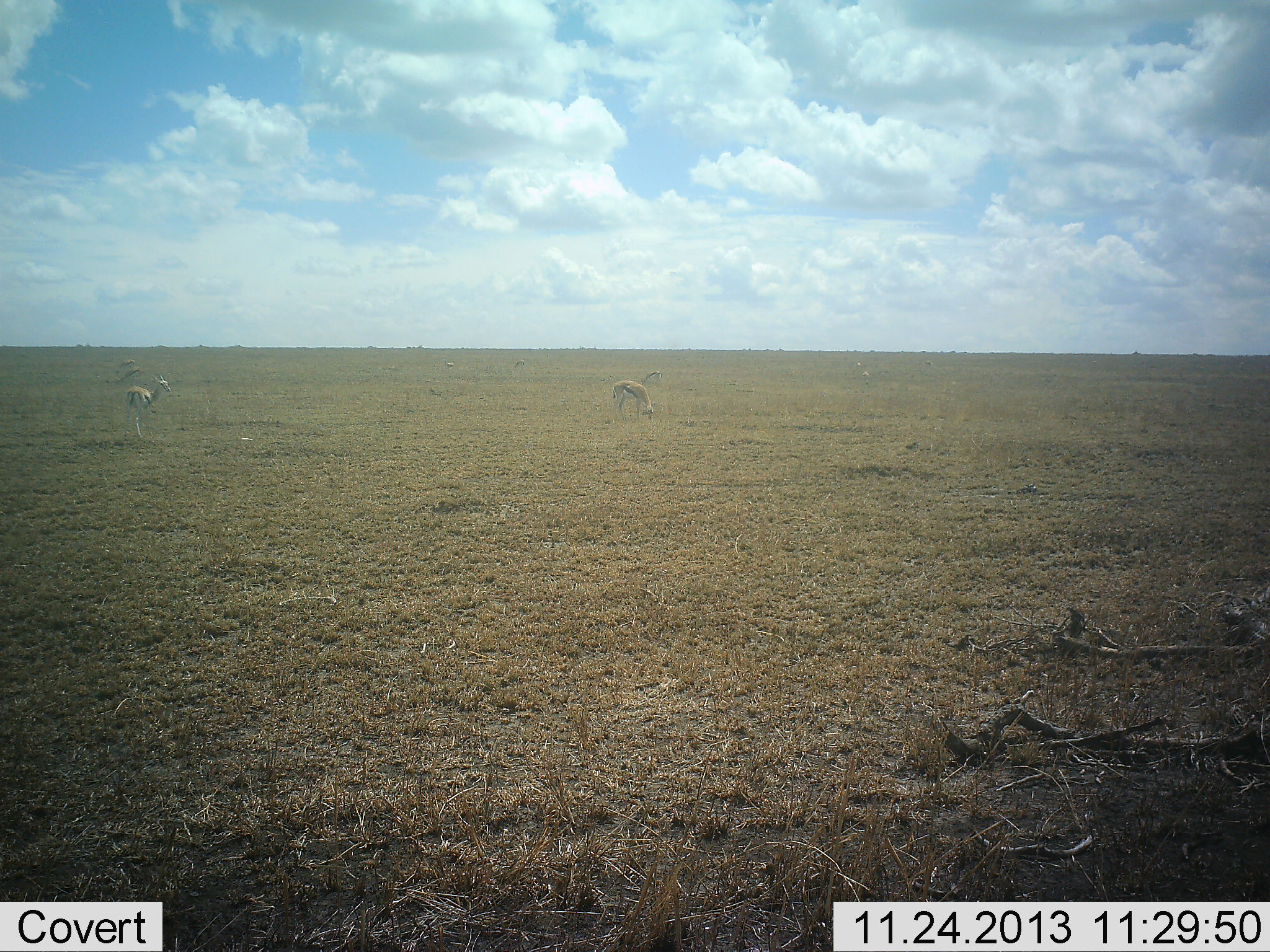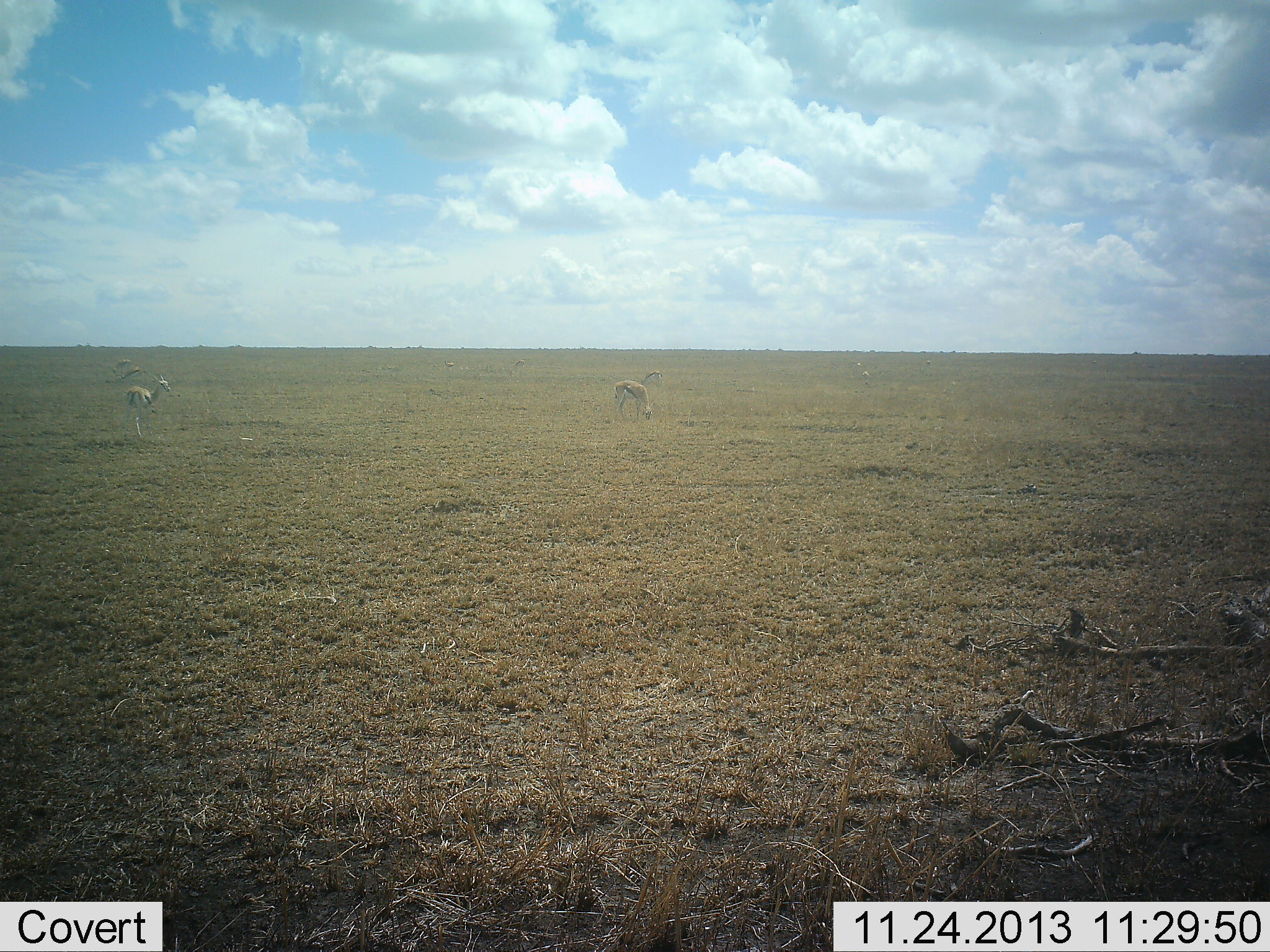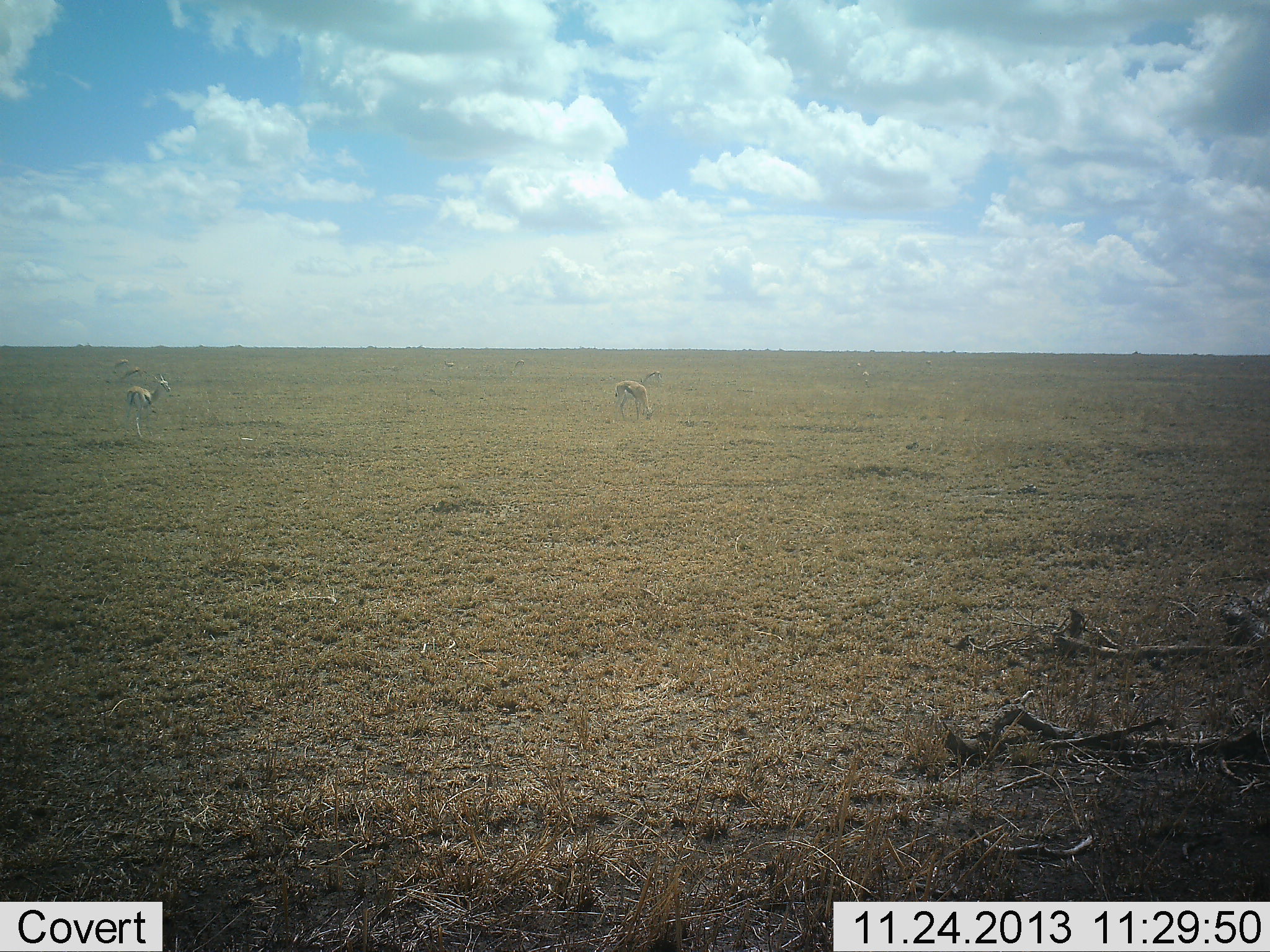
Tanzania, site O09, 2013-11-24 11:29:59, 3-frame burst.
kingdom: Animalia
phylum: Chordata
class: Mammalia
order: Artiodactyla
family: Bovidae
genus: Eudorcas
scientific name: Eudorcas thomsonii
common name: thomson's gazelle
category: gazellethomsons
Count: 5.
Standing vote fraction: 80%.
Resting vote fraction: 0%.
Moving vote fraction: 0%.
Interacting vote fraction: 0%.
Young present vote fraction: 0%.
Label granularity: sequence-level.